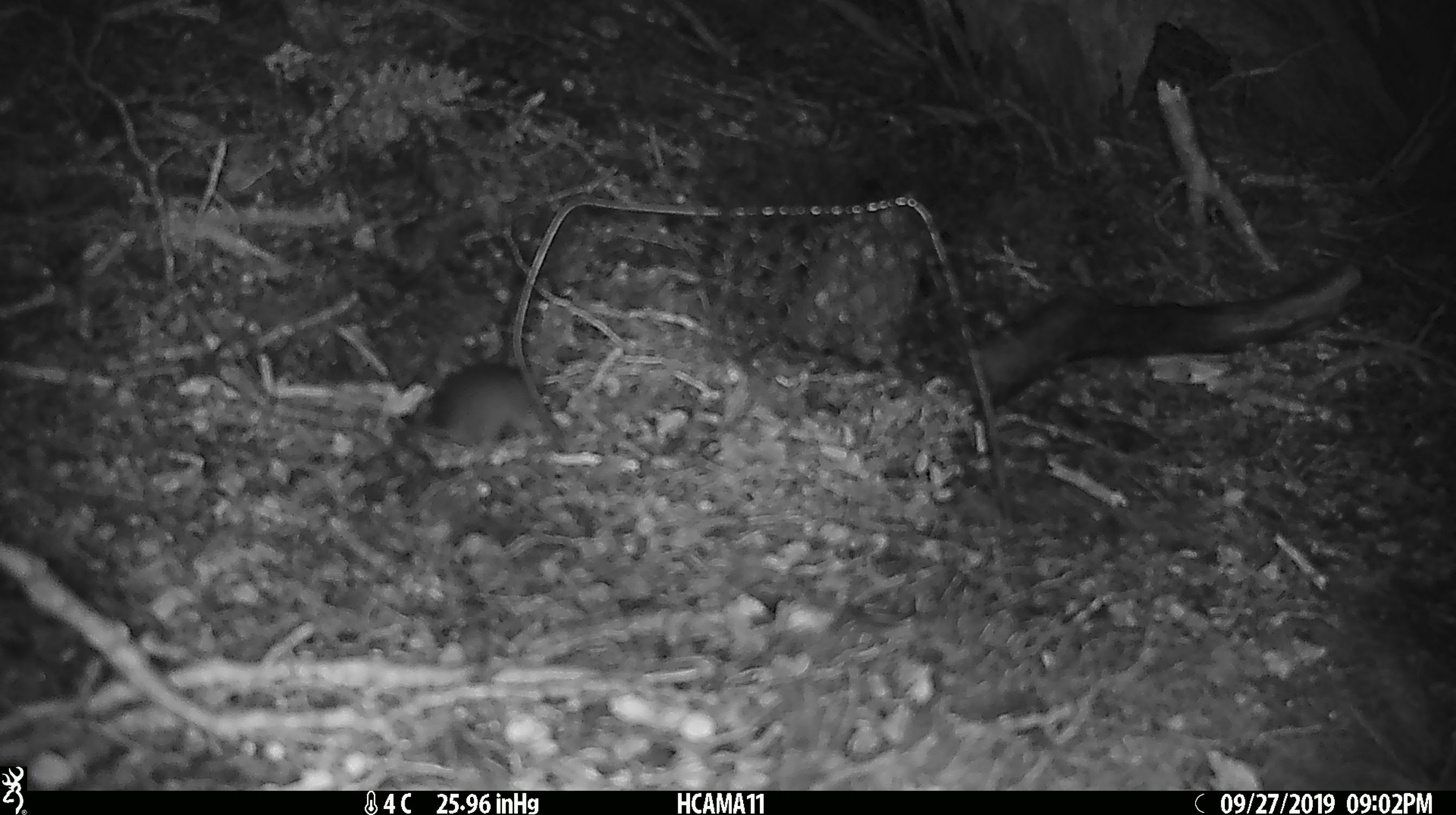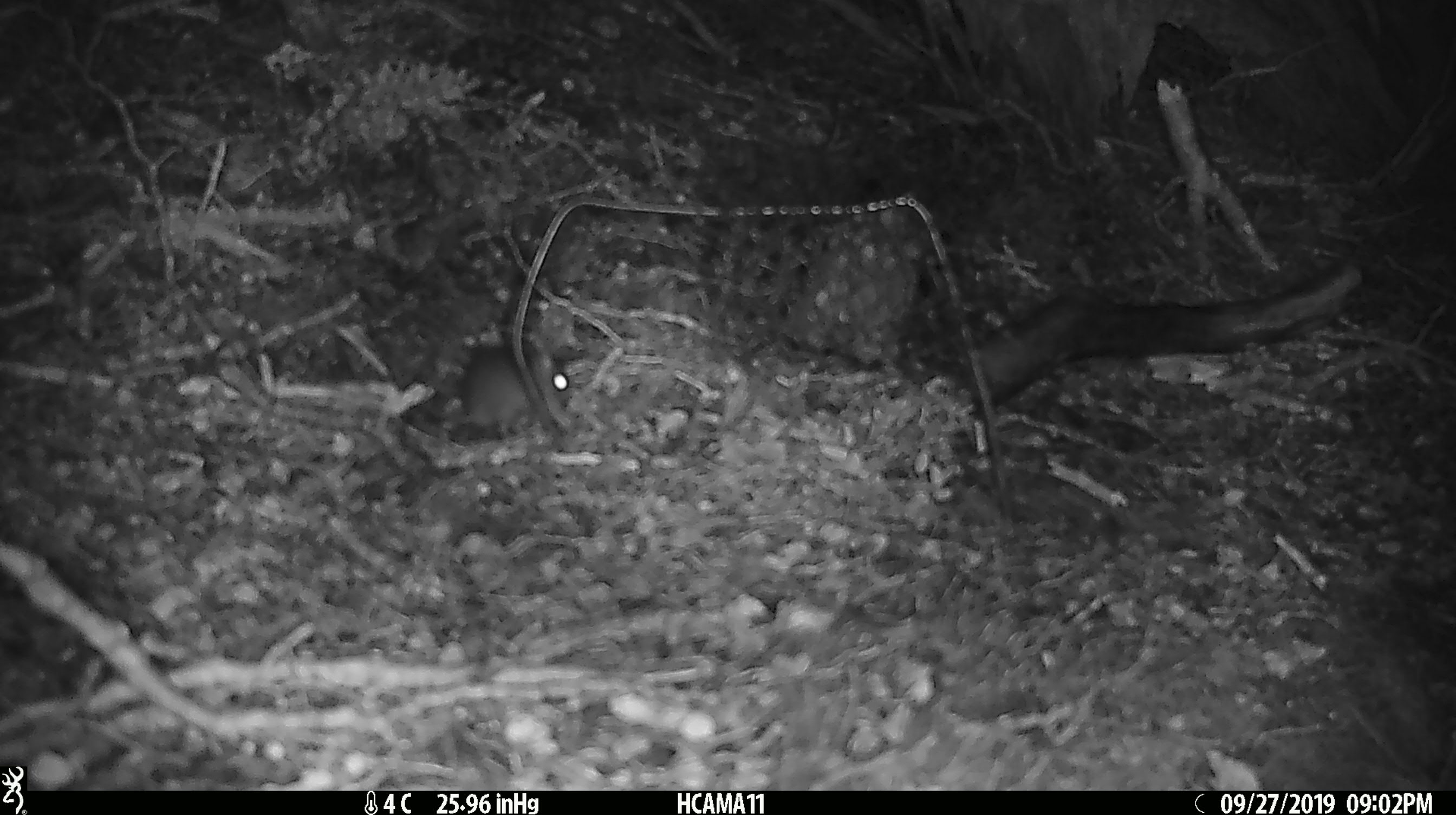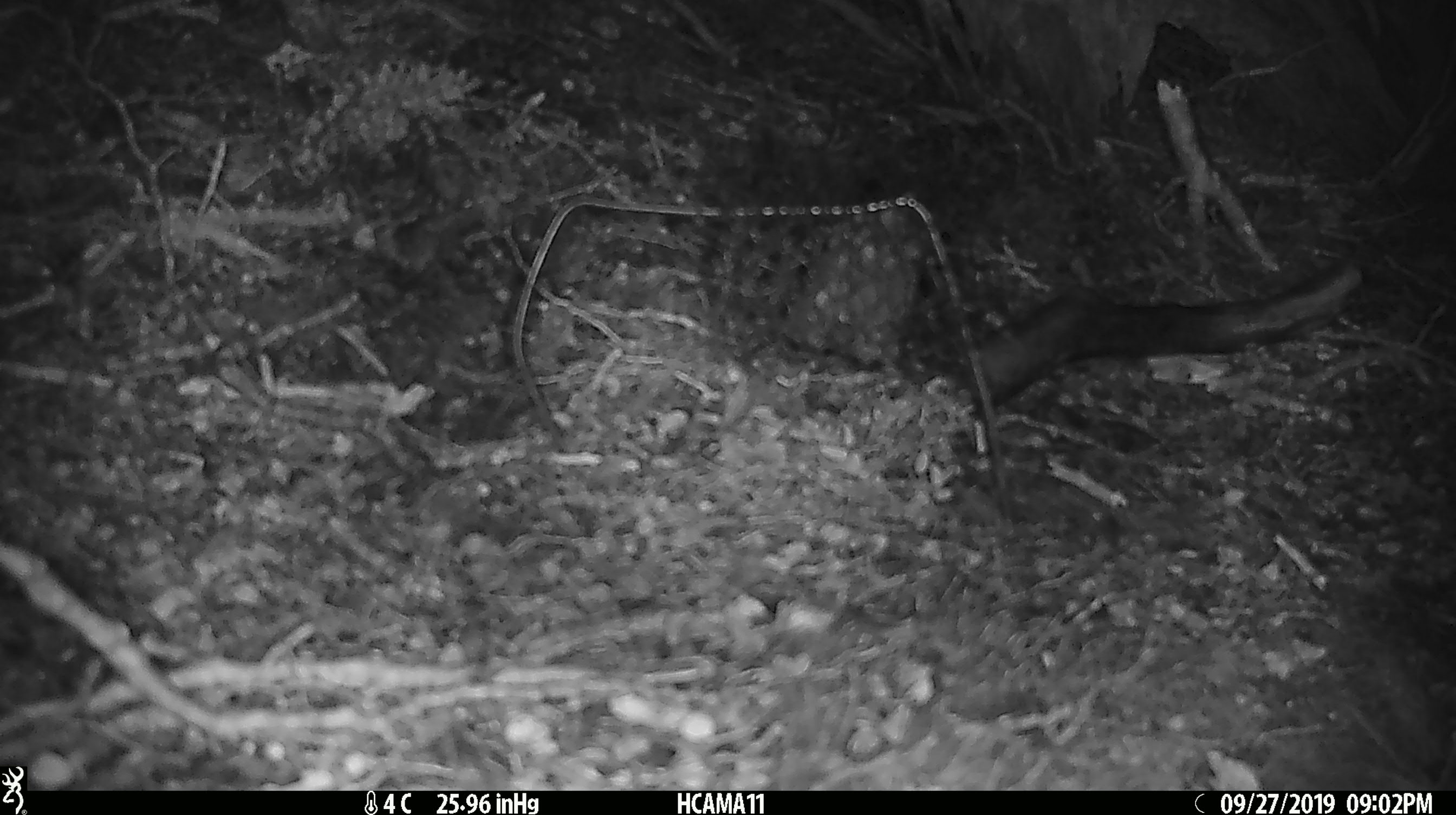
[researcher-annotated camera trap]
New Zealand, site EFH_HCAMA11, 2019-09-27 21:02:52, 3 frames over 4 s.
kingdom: Animalia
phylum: Chordata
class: Mammalia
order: Rodentia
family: Muridae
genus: Mus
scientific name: Mus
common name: mouse